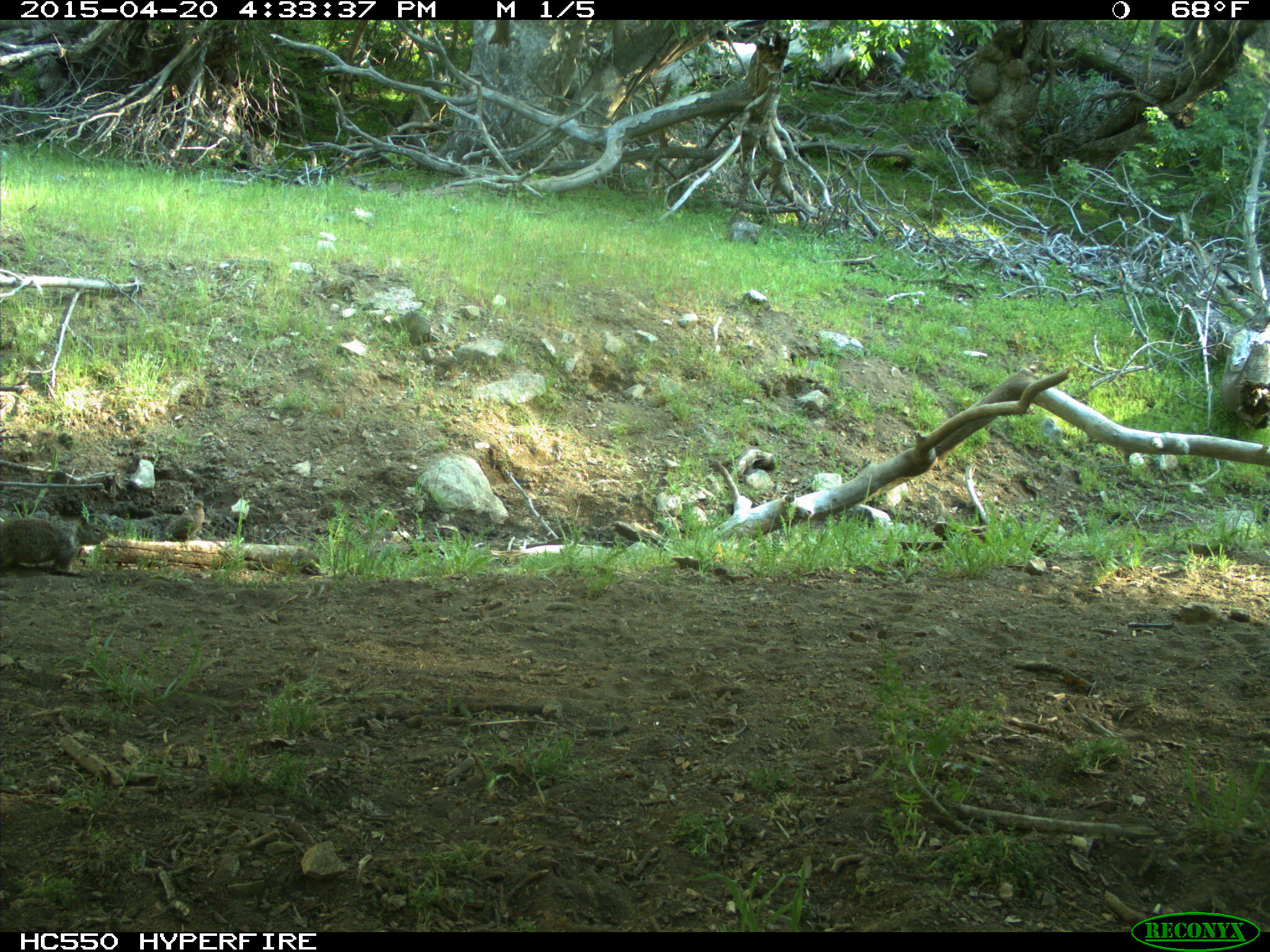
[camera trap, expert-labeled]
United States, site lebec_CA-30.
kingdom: Animalia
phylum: Chordata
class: Mammalia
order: Rodentia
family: Sciuridae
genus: Otospermophilus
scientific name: Otospermophilus beecheyi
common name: california ground squirrel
Otospermophilus beecheyi (california ground squirrel).